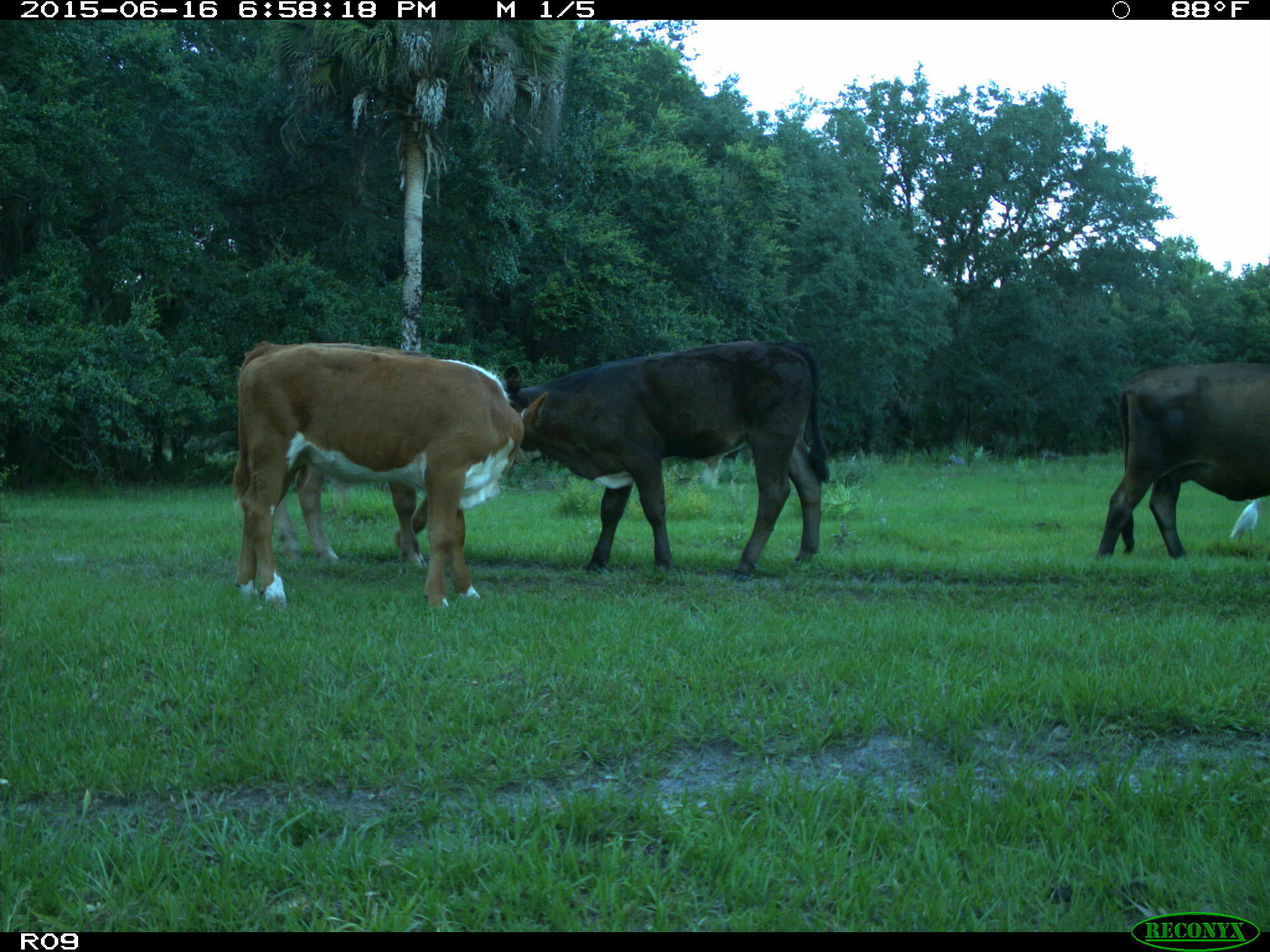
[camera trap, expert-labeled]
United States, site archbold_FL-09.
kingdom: Animalia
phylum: Chordata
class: Mammalia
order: Artiodactyla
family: Bovidae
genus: Bos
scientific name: Bos taurus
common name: domestic cow